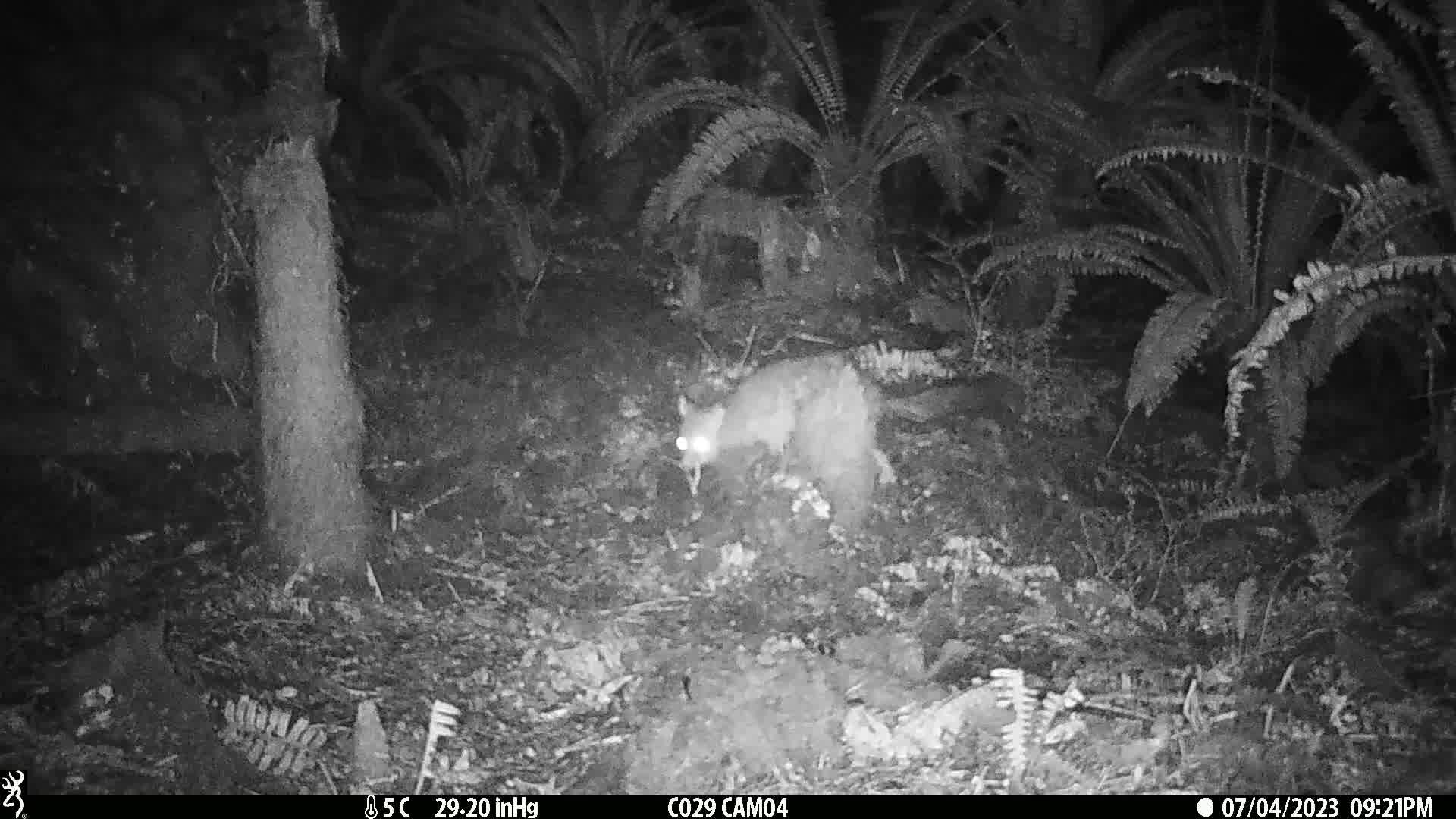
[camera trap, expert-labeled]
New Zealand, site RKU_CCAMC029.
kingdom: Animalia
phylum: Chordata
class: Mammalia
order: Diprotodontia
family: Phalangeridae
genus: Trichosurus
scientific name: Trichosurus vulpecula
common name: common brushtail possum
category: possum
Possum (common brushtail possum) (Trichosurus vulpecula).